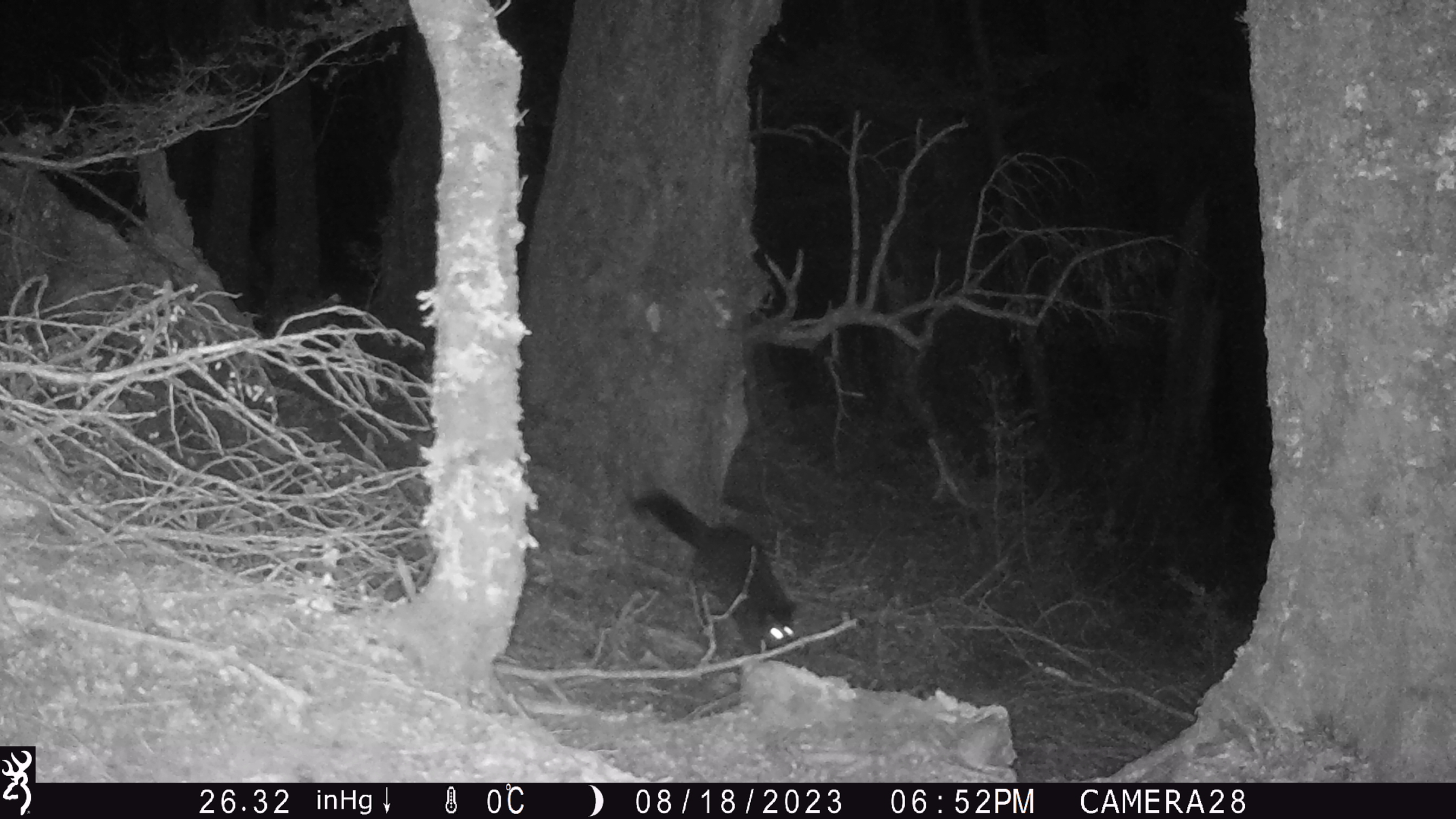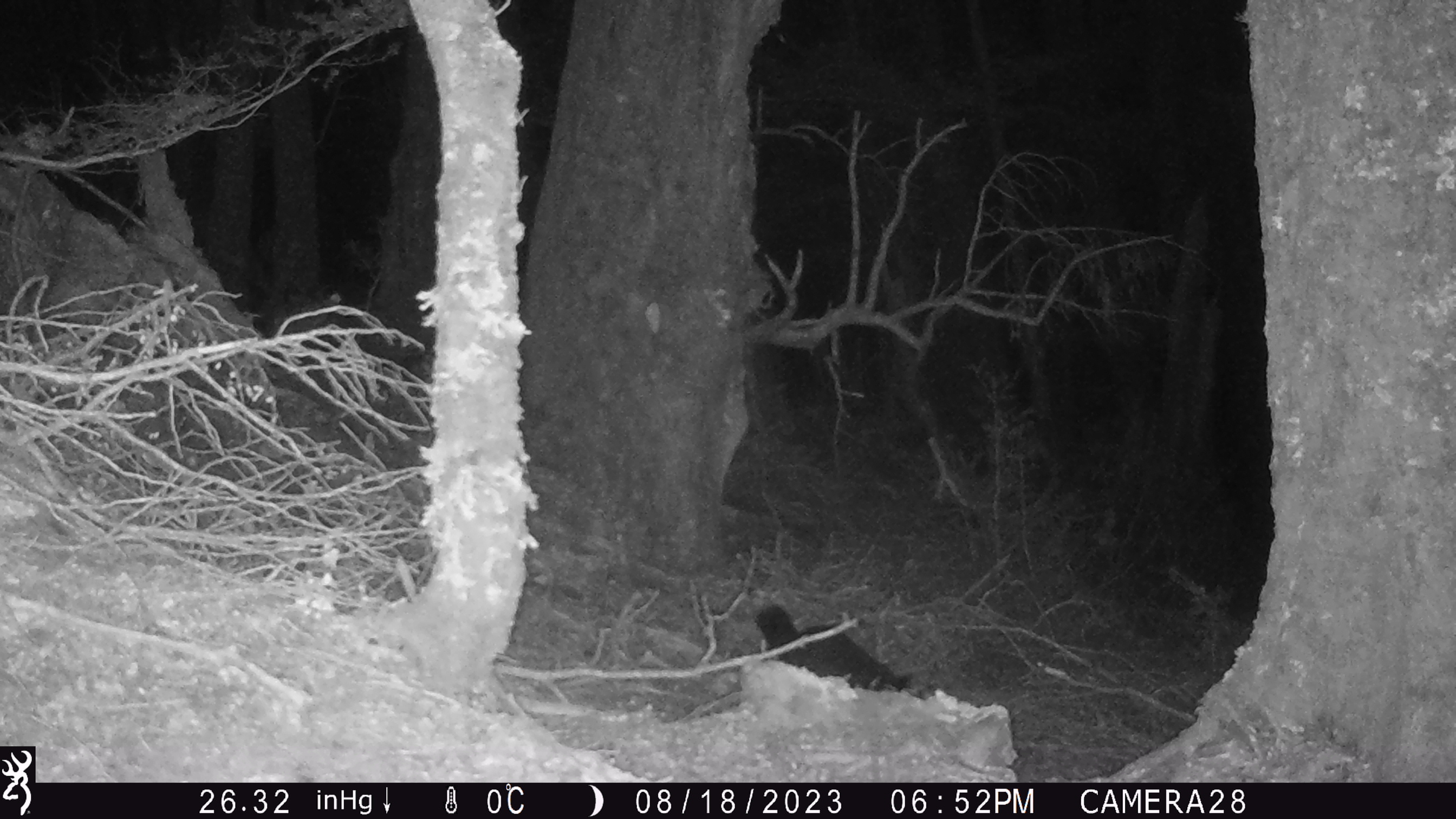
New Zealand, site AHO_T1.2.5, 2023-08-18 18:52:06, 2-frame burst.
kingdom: Animalia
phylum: Chordata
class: Mammalia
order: Carnivora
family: Mustelidae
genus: Mustela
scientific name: Mustela erminea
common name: stoat